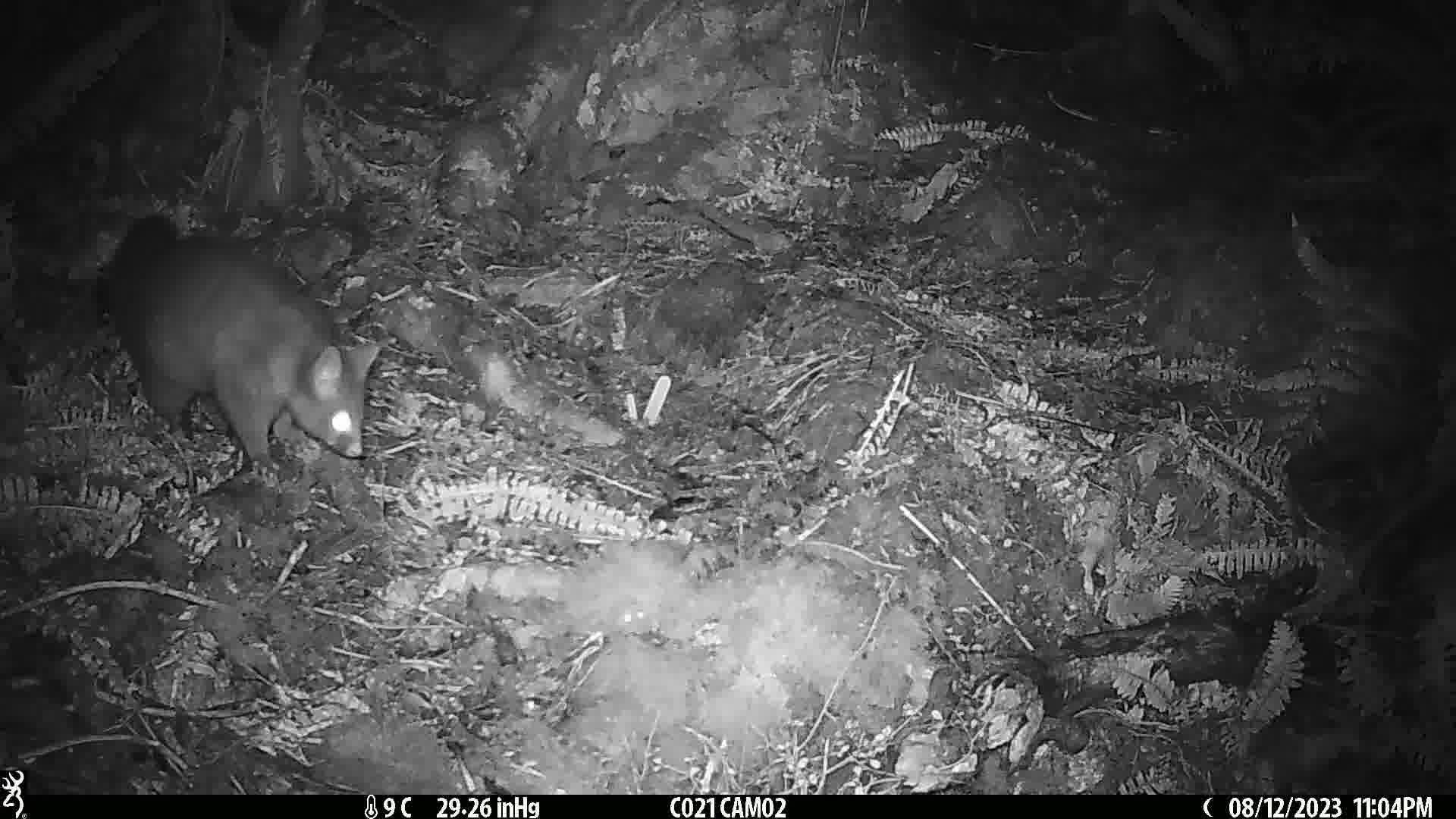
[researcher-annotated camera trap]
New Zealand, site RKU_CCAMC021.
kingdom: Animalia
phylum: Chordata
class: Mammalia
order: Diprotodontia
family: Phalangeridae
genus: Trichosurus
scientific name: Trichosurus vulpecula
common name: common brushtail possum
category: possum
Possum (common brushtail possum) (Trichosurus vulpecula).